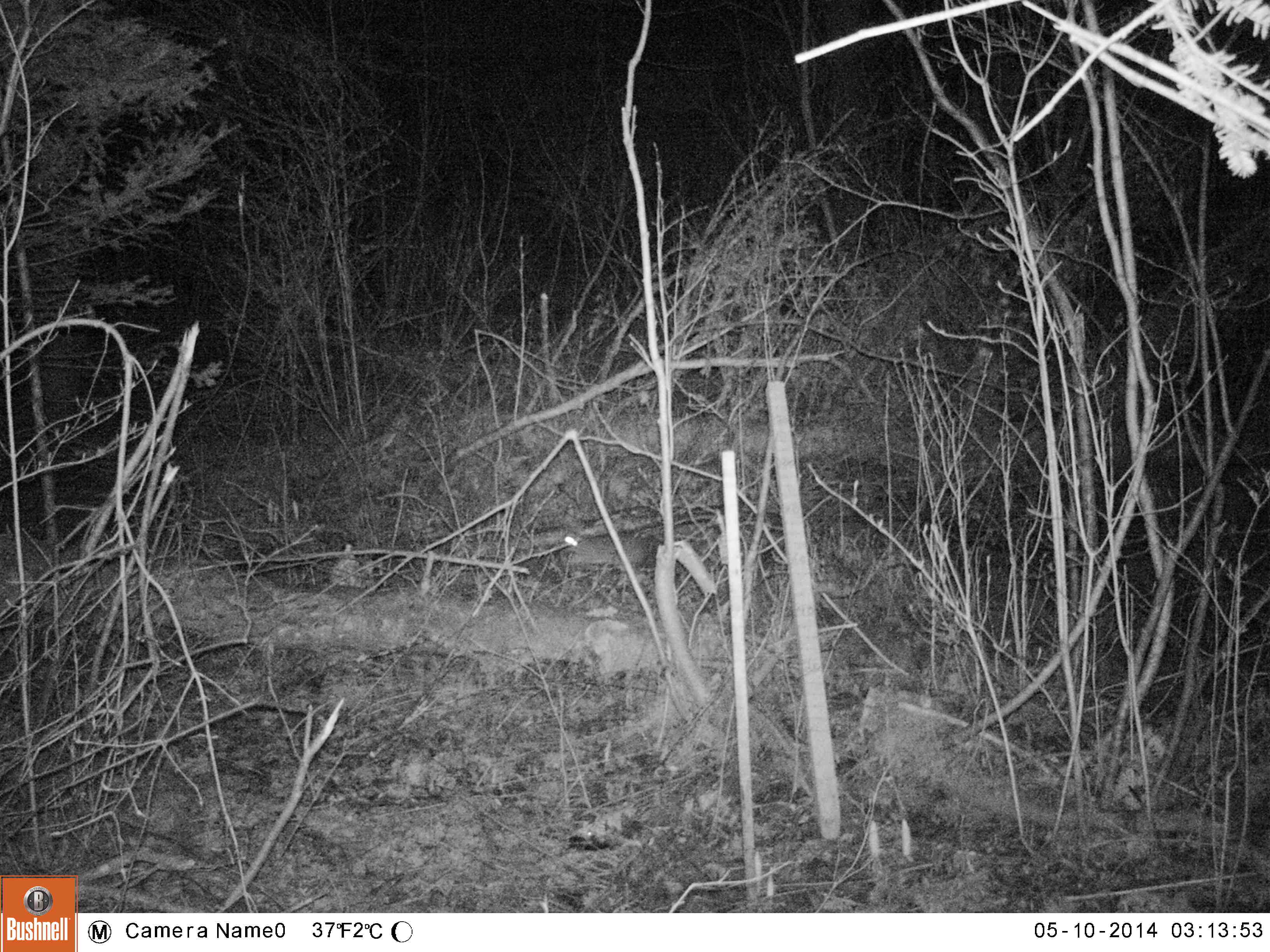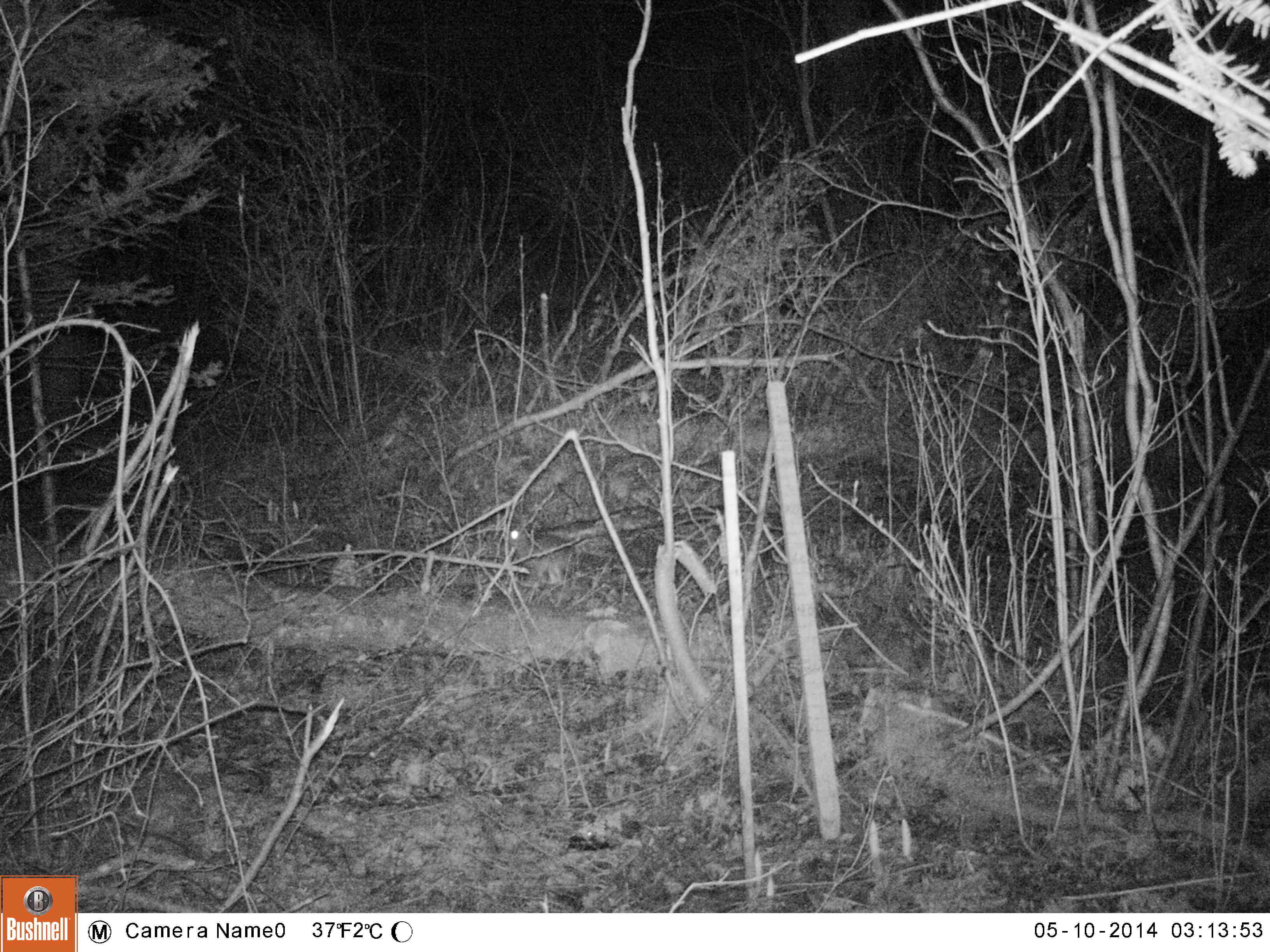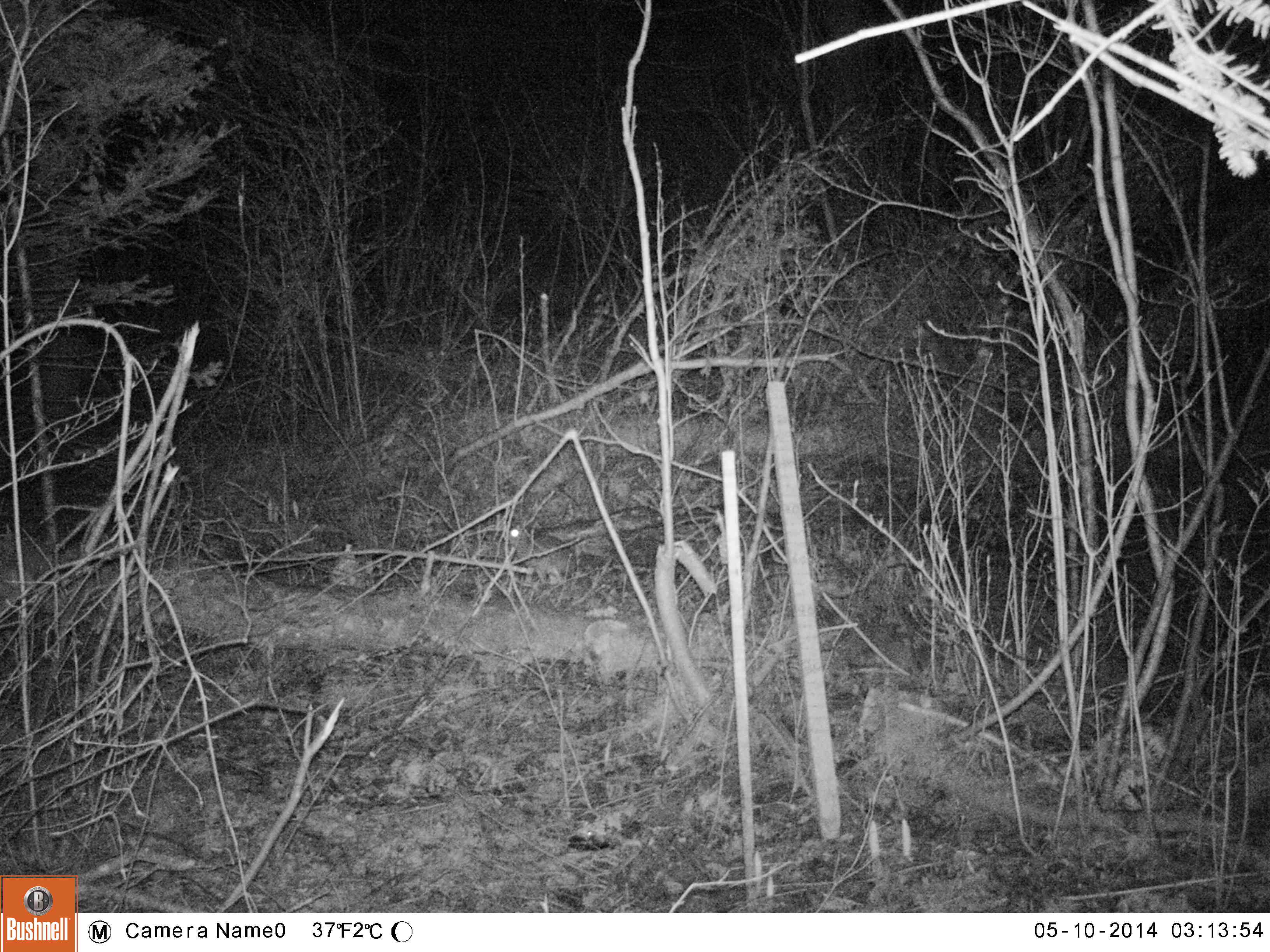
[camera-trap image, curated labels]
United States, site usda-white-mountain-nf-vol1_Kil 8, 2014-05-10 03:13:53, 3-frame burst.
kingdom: Animalia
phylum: Chordata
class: Mammalia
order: Lagomorpha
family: Leporidae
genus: Lepus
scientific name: Lepus americanus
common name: snowshoe hare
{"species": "snowshoe hare (Lepus americanus)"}